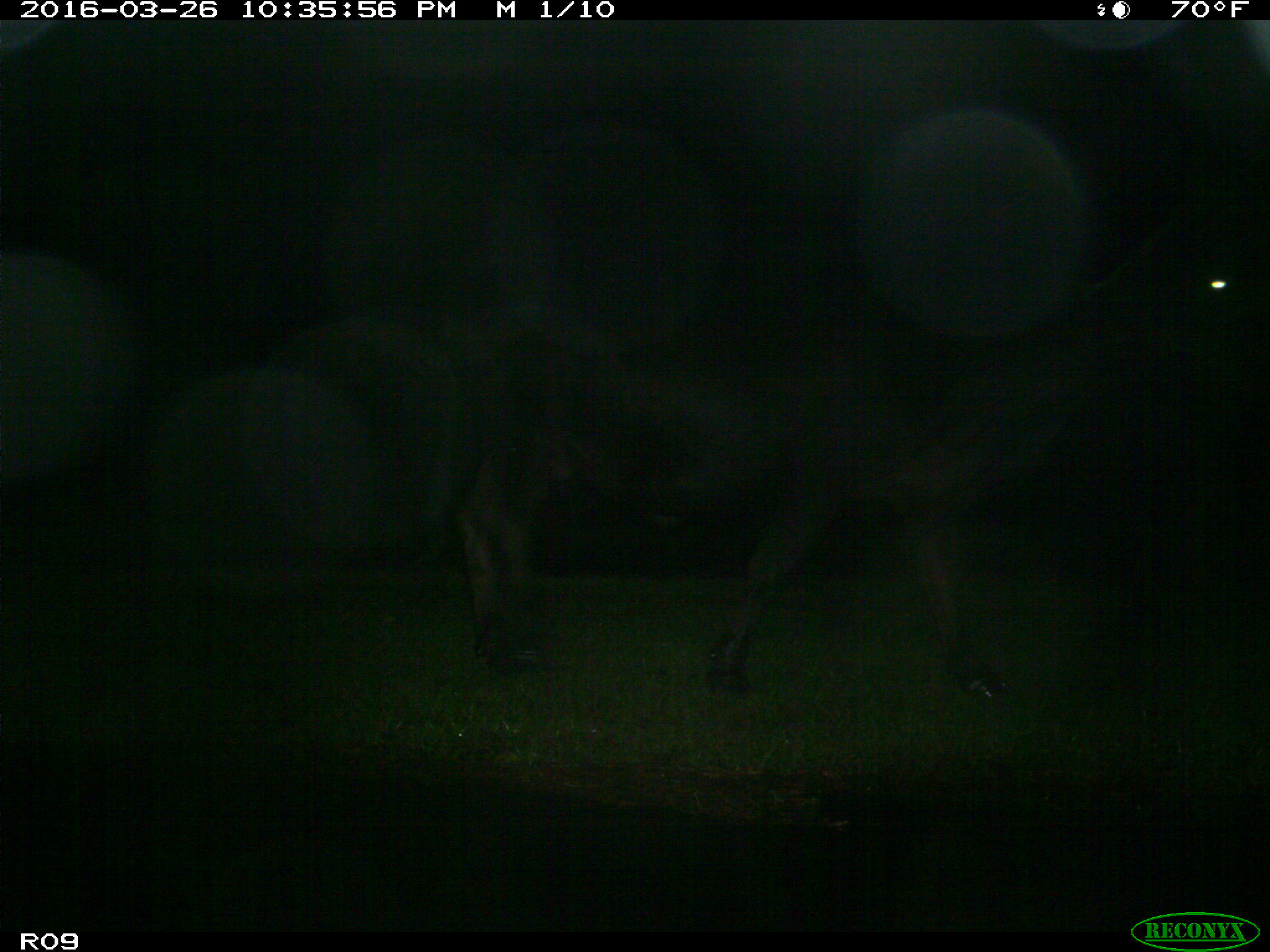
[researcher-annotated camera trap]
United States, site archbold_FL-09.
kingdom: Animalia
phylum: Chordata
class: Mammalia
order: Artiodactyla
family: Bovidae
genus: Bos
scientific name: Bos taurus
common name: domestic cow